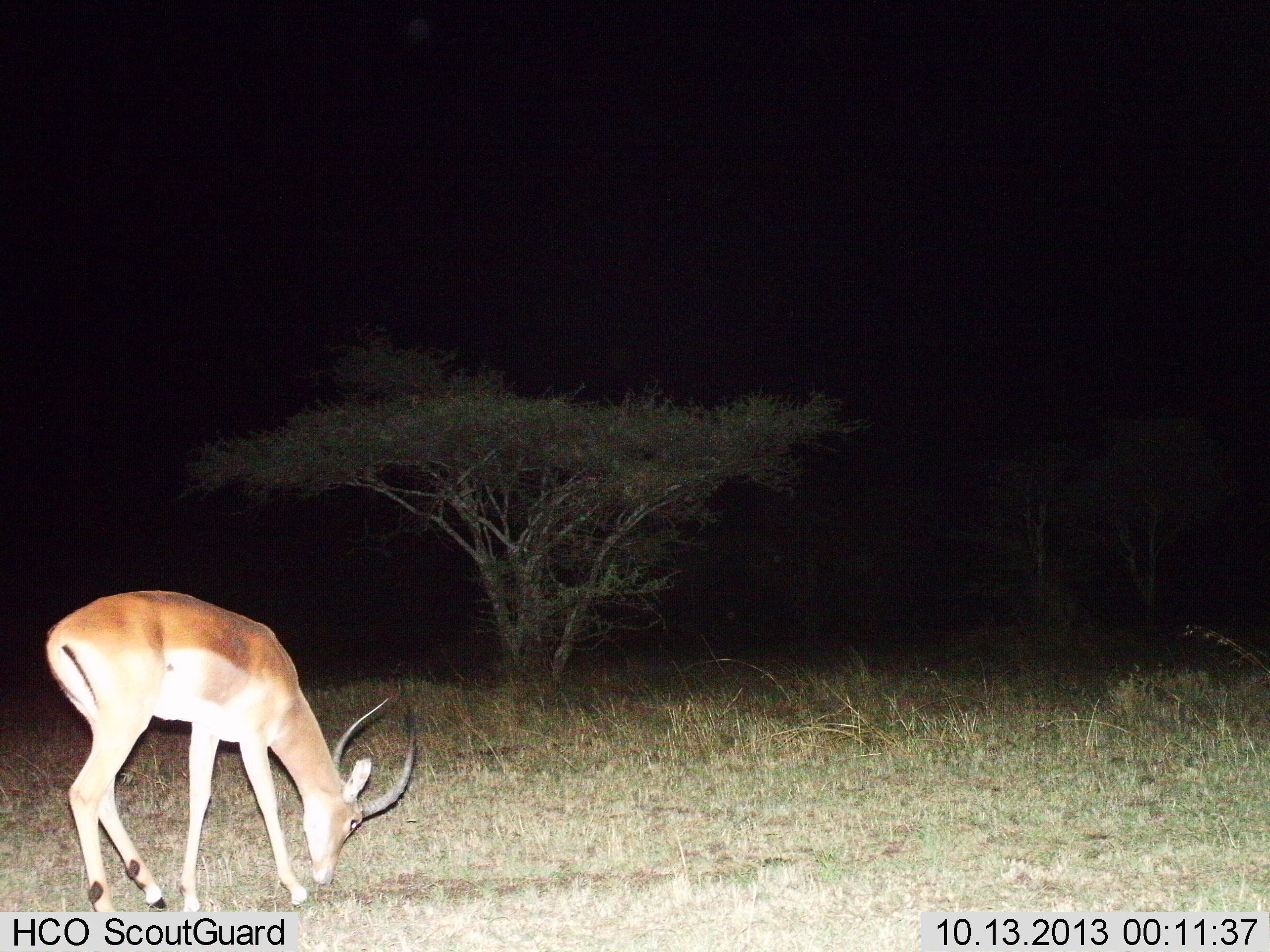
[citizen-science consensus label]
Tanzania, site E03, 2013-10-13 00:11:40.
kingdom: Animalia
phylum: Chordata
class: Mammalia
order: Artiodactyla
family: Bovidae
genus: Aepyceros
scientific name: Aepyceros melampus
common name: impala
Impala (Aepyceros melampus), count 1. Behavior (volunteer vote fractions): standing 0%, resting 0%, moving 0%, interacting 0%. Young present (vote fraction): 0%. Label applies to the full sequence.